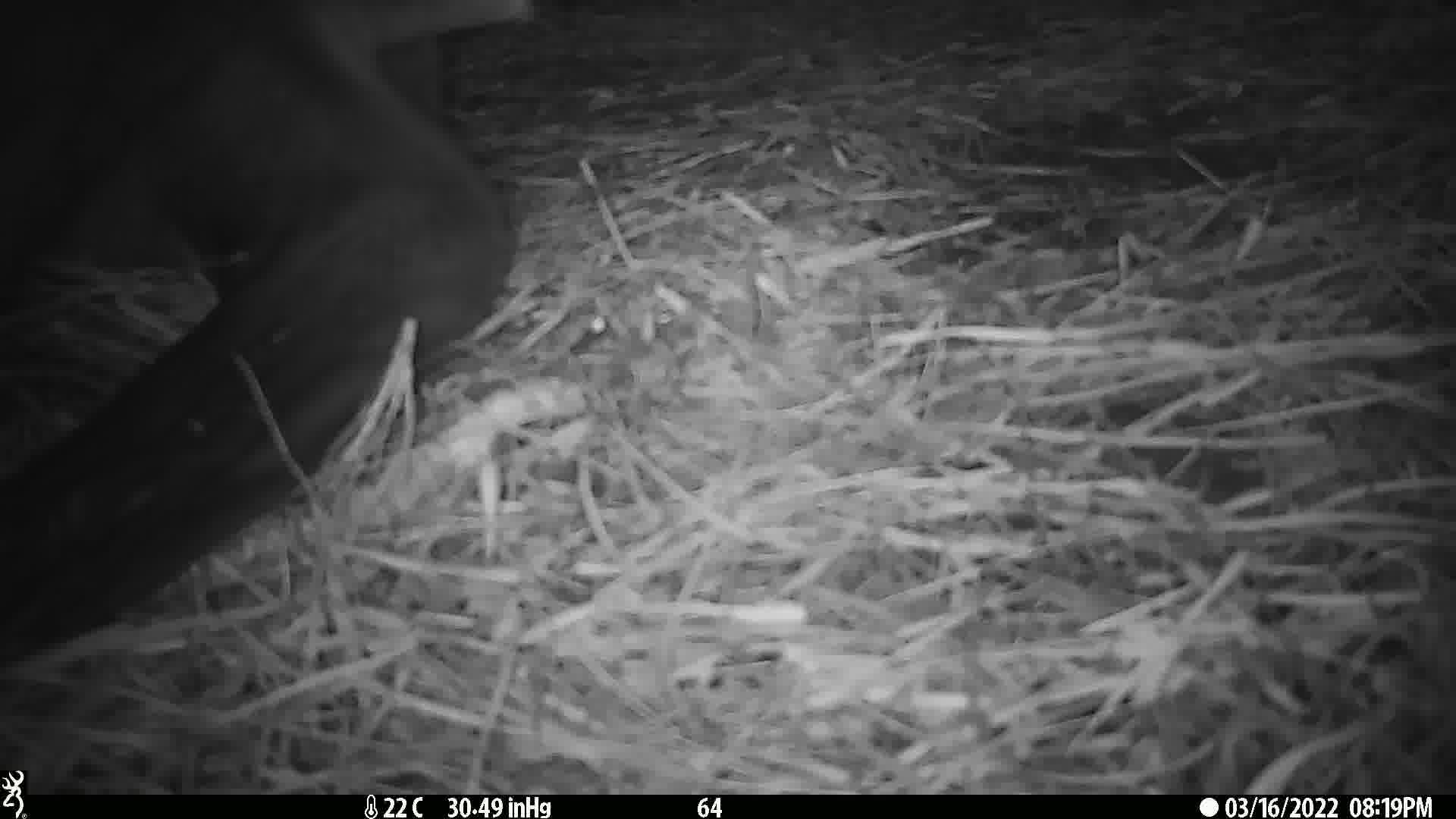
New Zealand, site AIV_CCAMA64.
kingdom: Animalia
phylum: Chordata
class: Mammalia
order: Carnivora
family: Otariidae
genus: Phocarctos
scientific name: Phocarctos hookeri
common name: new zealand sea lion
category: sealion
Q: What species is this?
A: Sealion (new zealand sea lion) (Phocarctos hookeri).